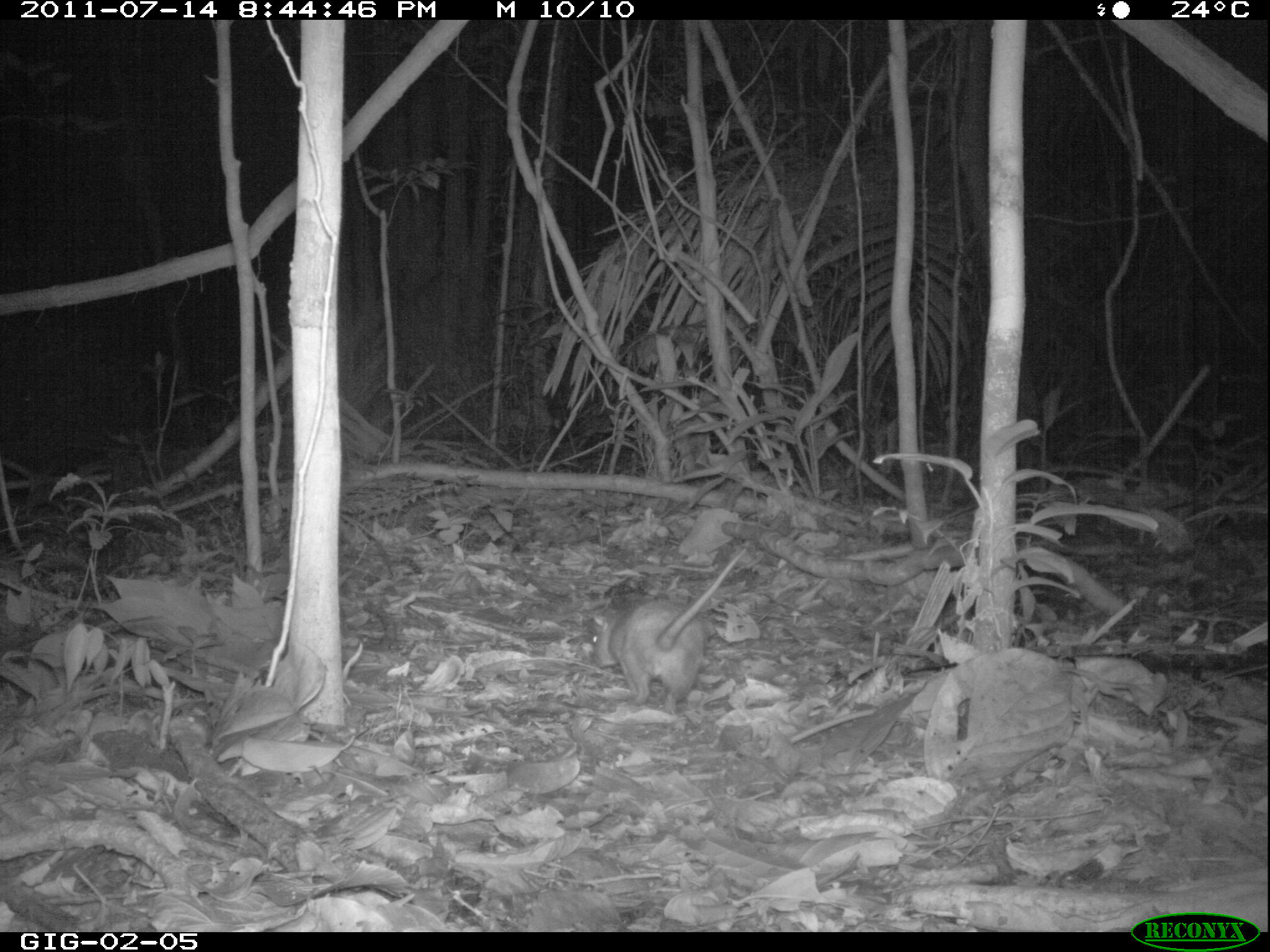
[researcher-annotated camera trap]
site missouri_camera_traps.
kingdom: Animalia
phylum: Chordata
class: Mammalia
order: Rodentia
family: Muridae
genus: Rattus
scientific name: Rattus praetor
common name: spiny rat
Spiny rat (Rattus praetor). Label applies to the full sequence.